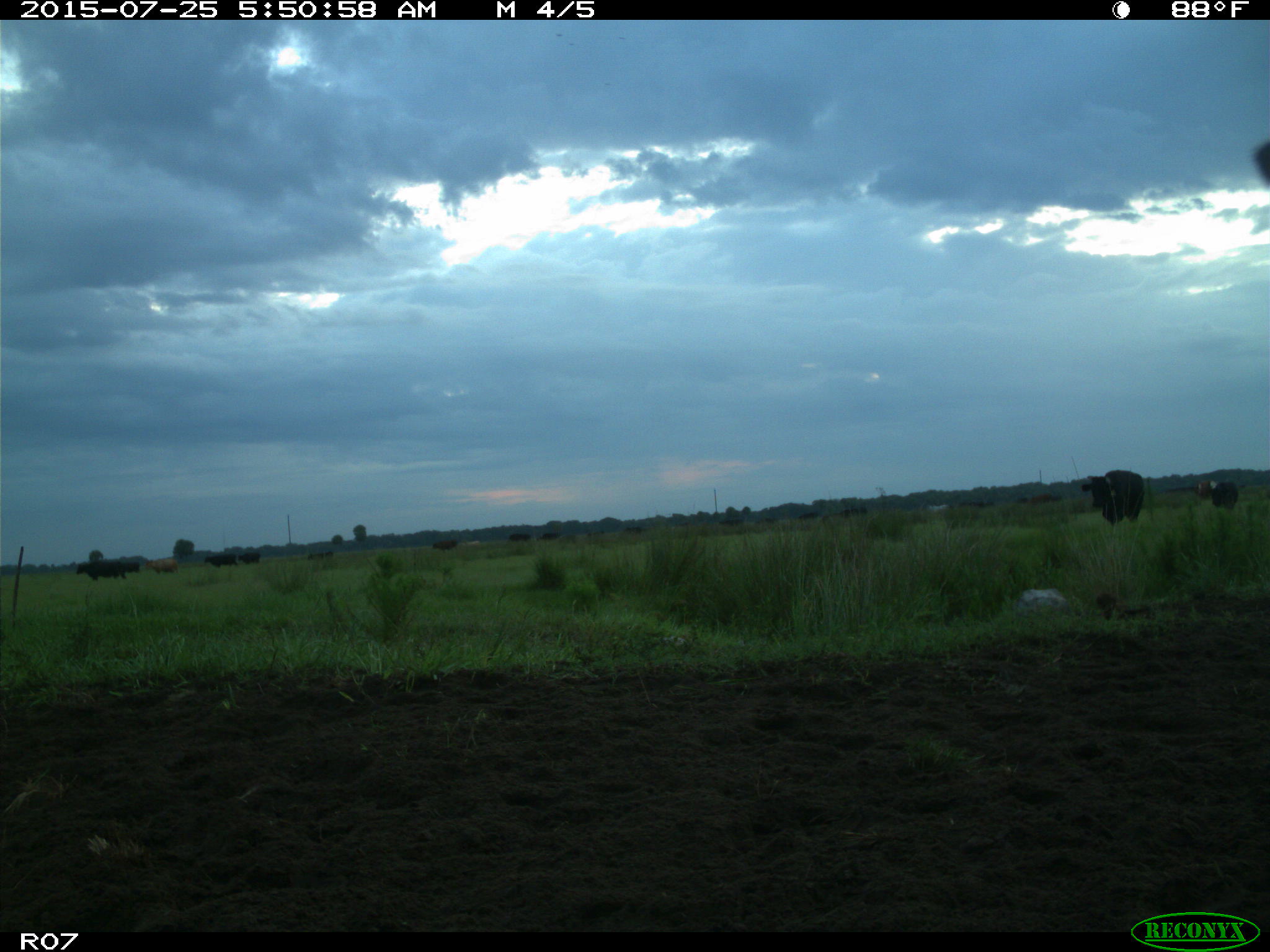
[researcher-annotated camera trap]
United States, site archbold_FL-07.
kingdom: Animalia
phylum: Chordata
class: Mammalia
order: Artiodactyla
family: Bovidae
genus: Bos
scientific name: Bos taurus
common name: domestic cow